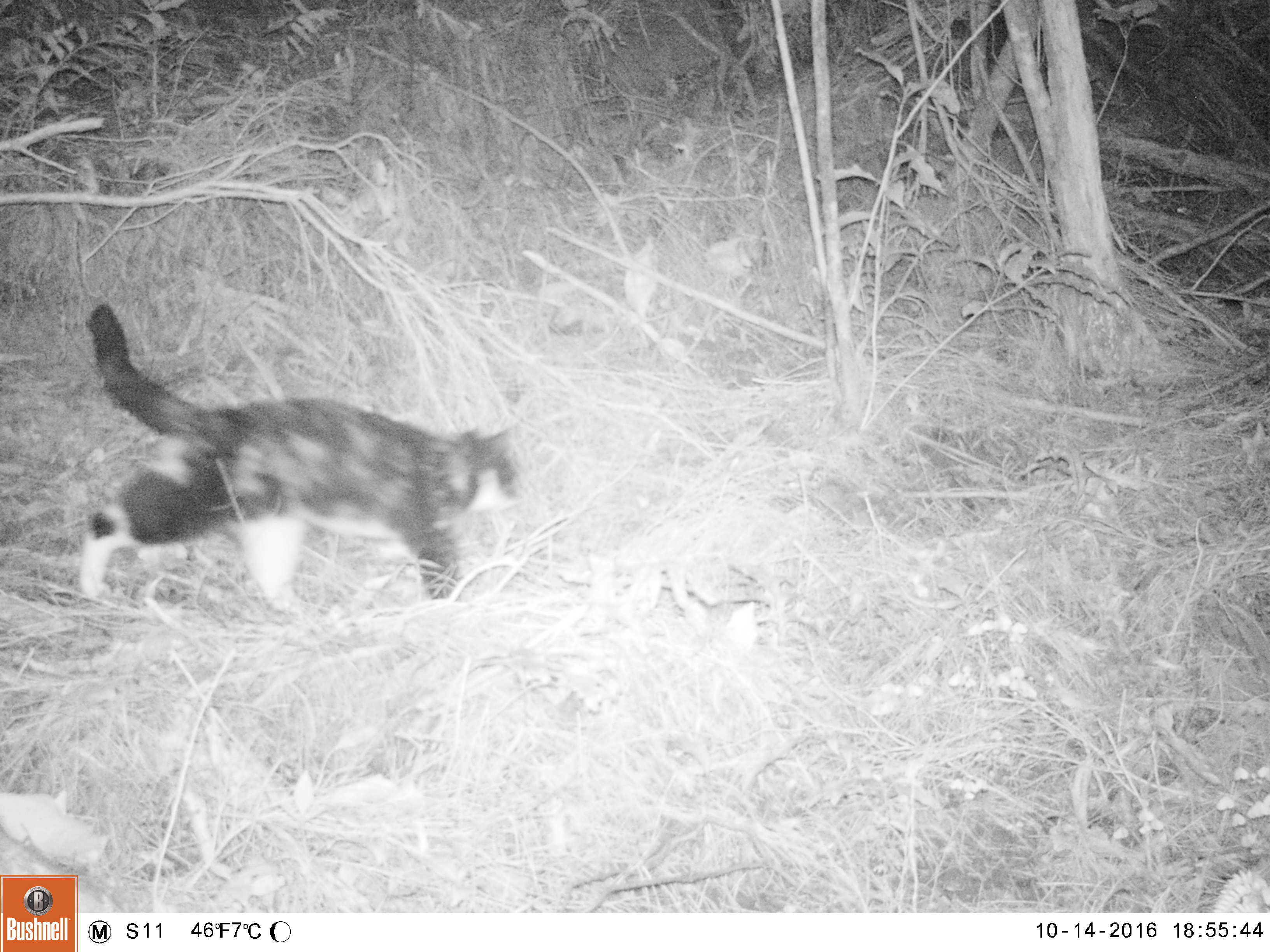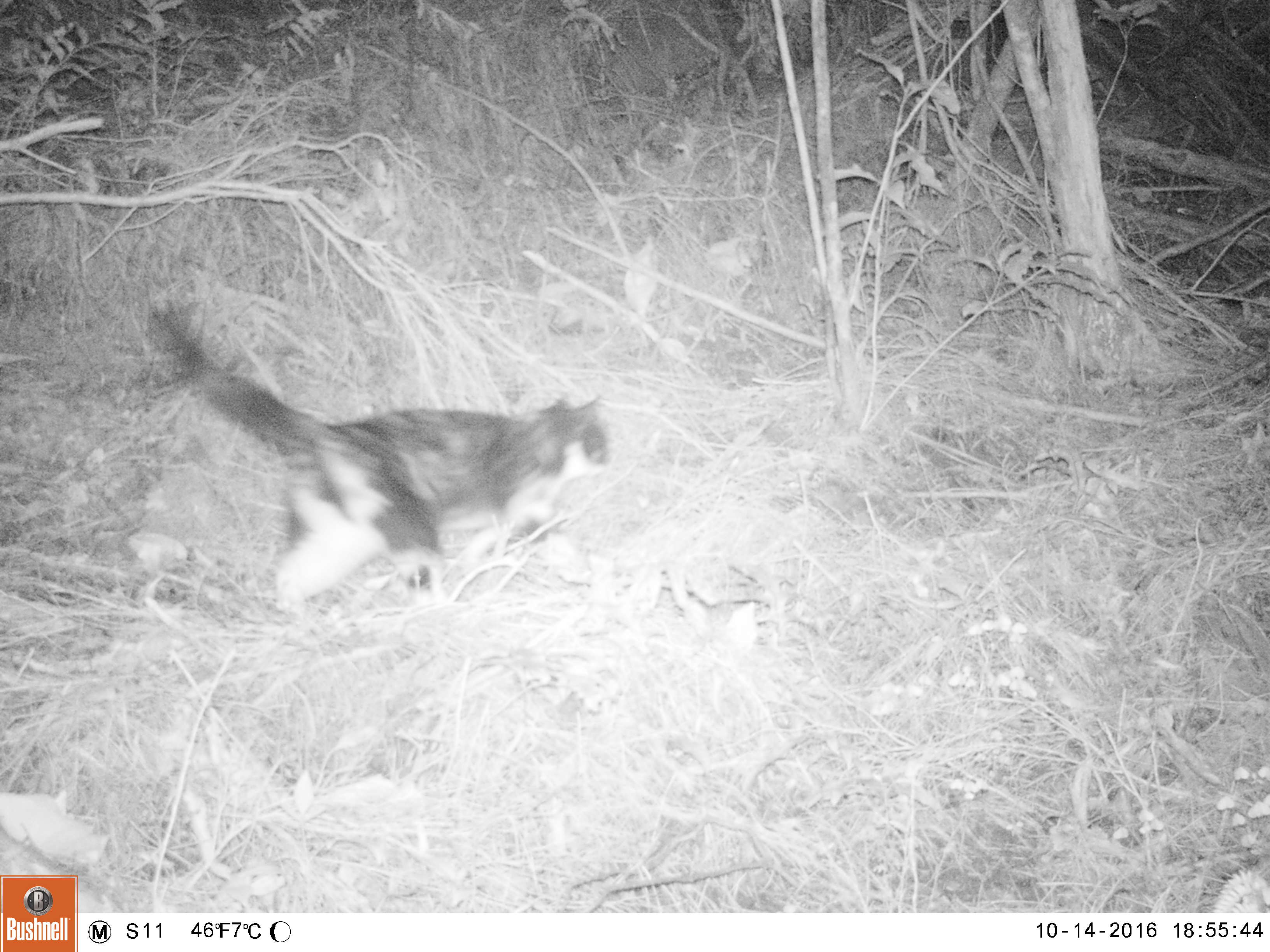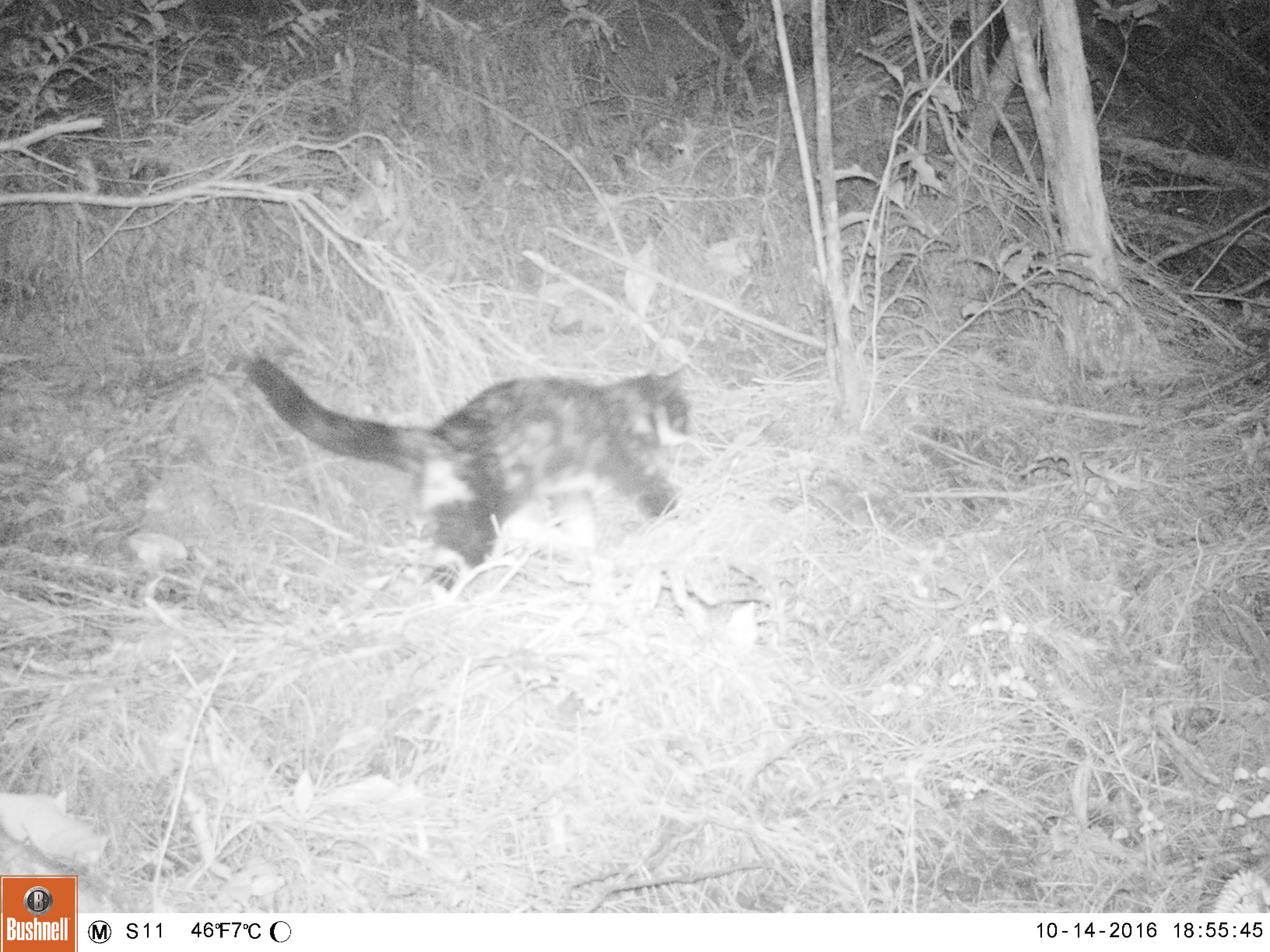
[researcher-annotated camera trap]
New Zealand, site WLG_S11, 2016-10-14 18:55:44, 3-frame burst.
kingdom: Animalia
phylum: Chordata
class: Mammalia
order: Carnivora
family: Felidae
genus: Felis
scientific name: Felis catus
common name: domestic cat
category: cat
Cat (domestic cat) (Felis catus).